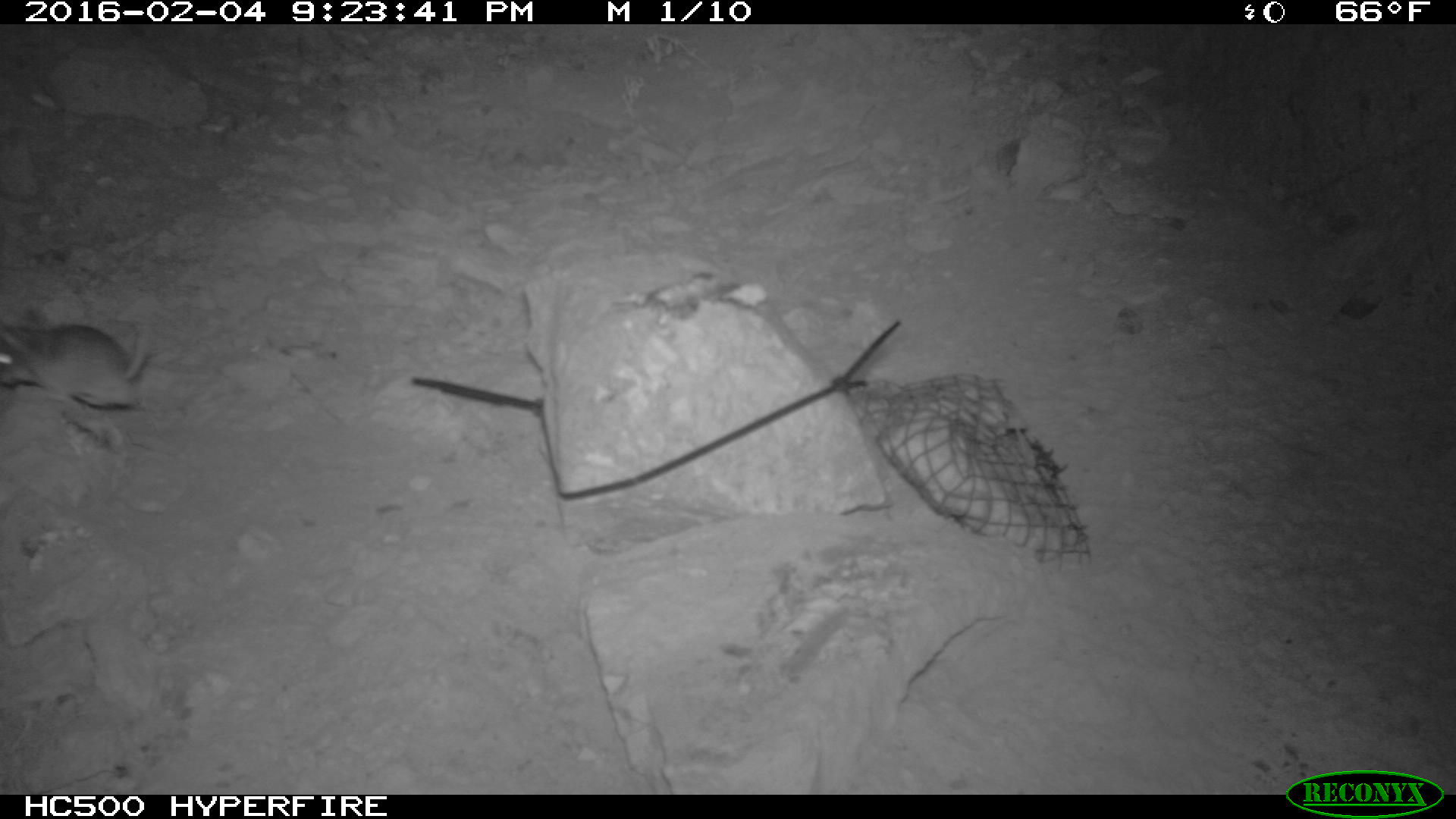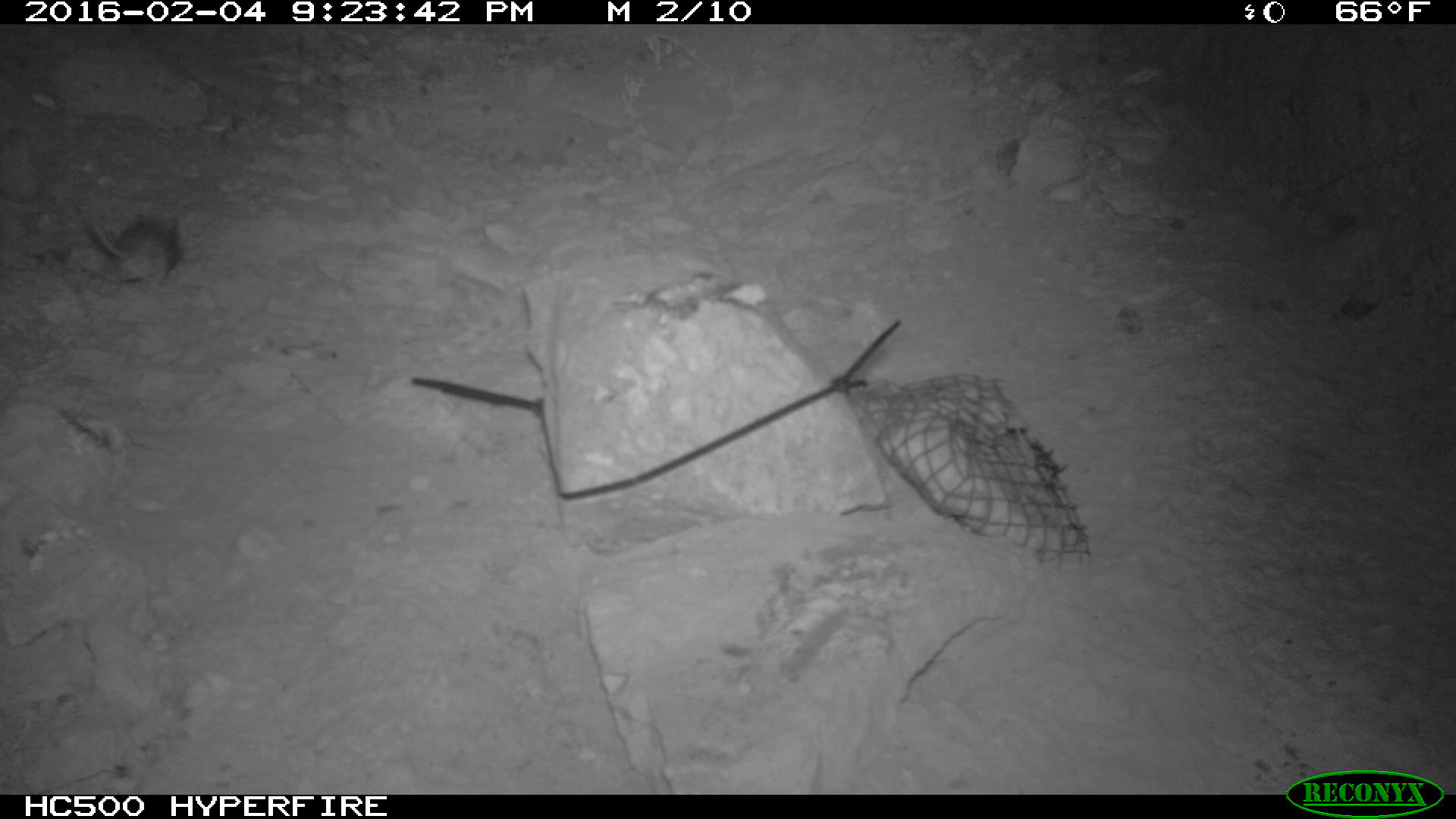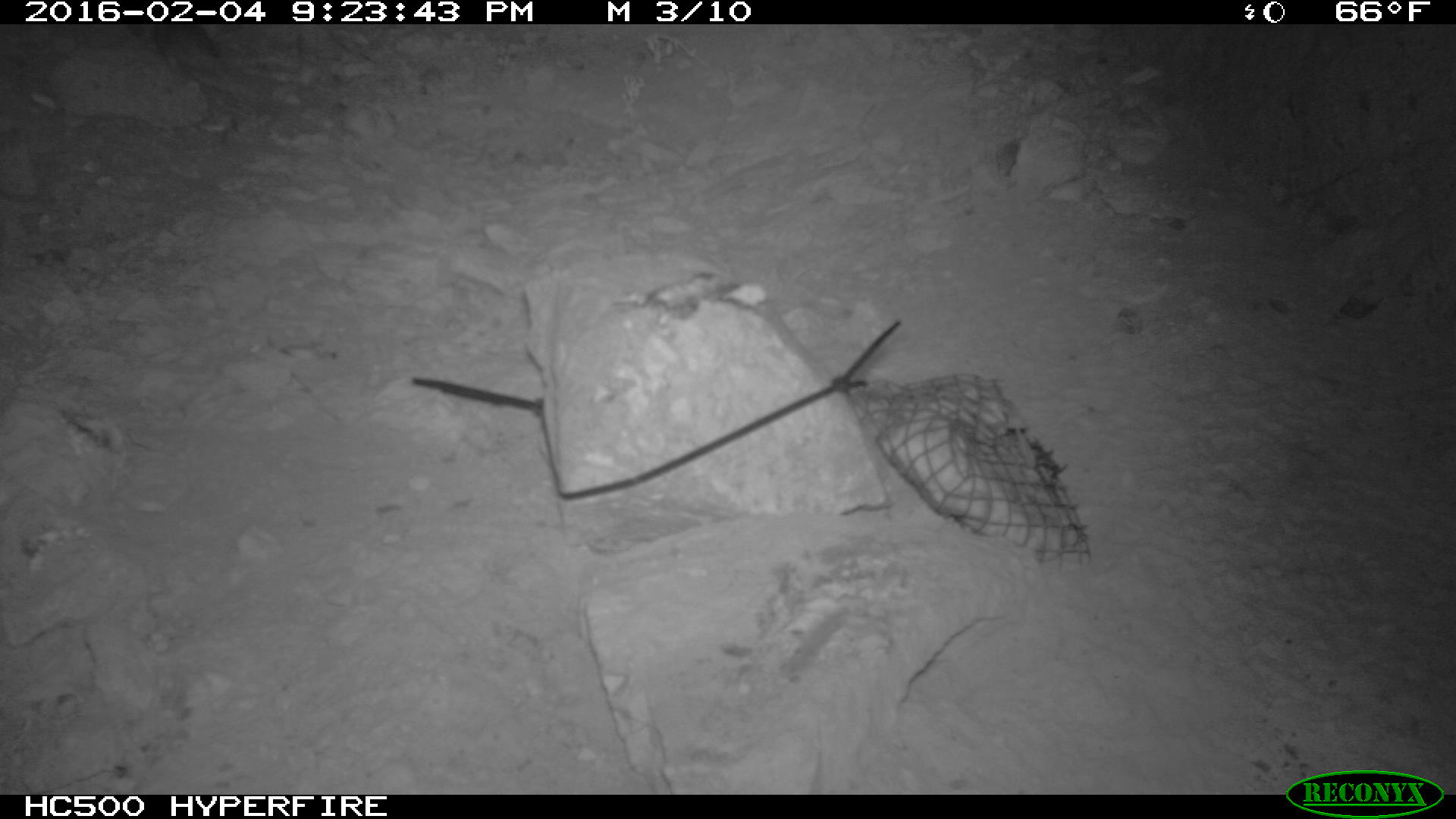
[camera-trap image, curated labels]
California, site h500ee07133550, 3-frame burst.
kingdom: Animalia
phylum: Chordata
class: Mammalia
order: Rodentia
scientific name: Rodentia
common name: rodent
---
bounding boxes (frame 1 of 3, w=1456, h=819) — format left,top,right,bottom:
rodent: 0,300,152,410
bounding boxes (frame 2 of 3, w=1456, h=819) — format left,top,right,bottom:
rodent: 89,215,180,289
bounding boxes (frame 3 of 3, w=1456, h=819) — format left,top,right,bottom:
rodent: 127,24,228,89